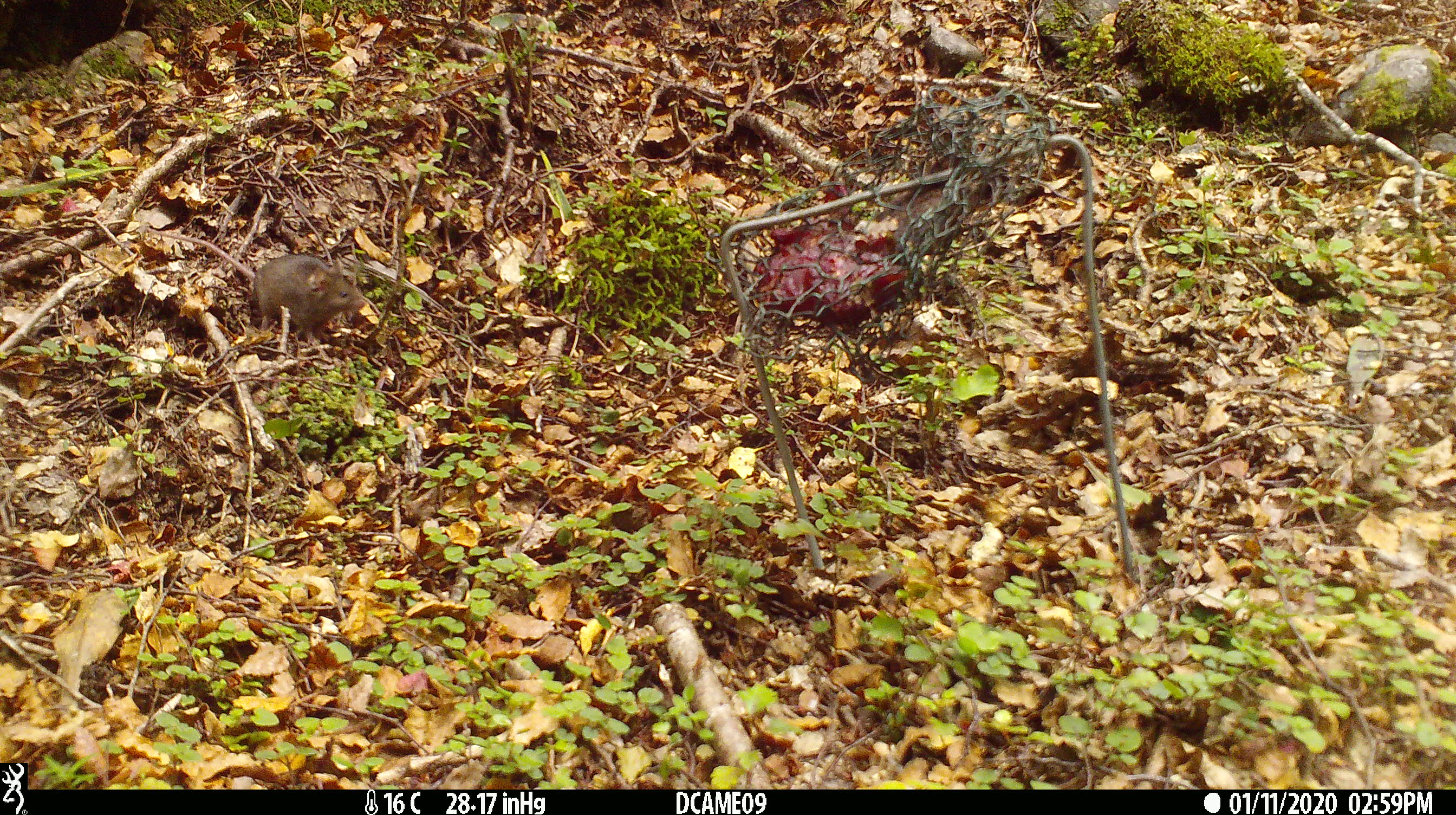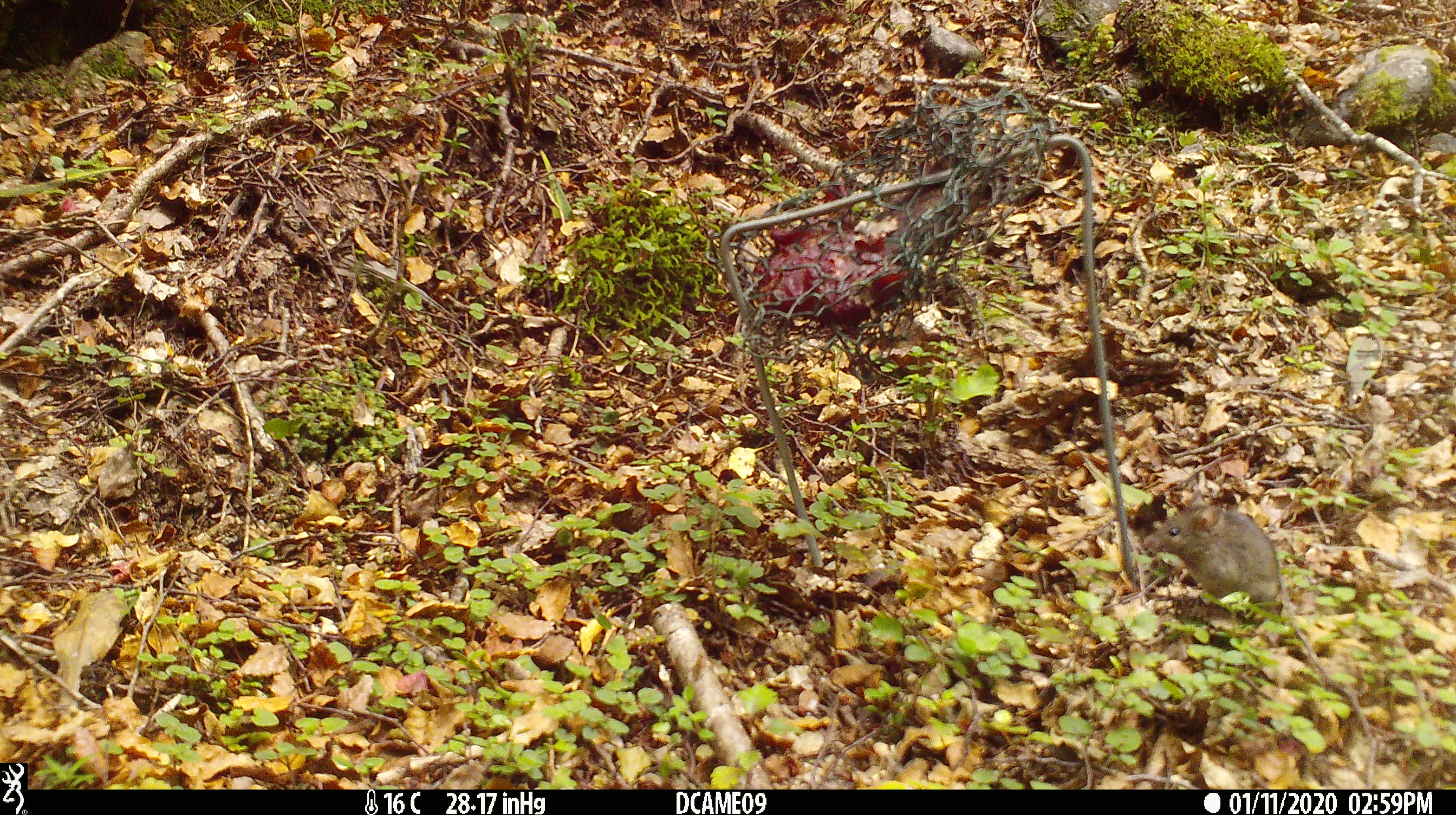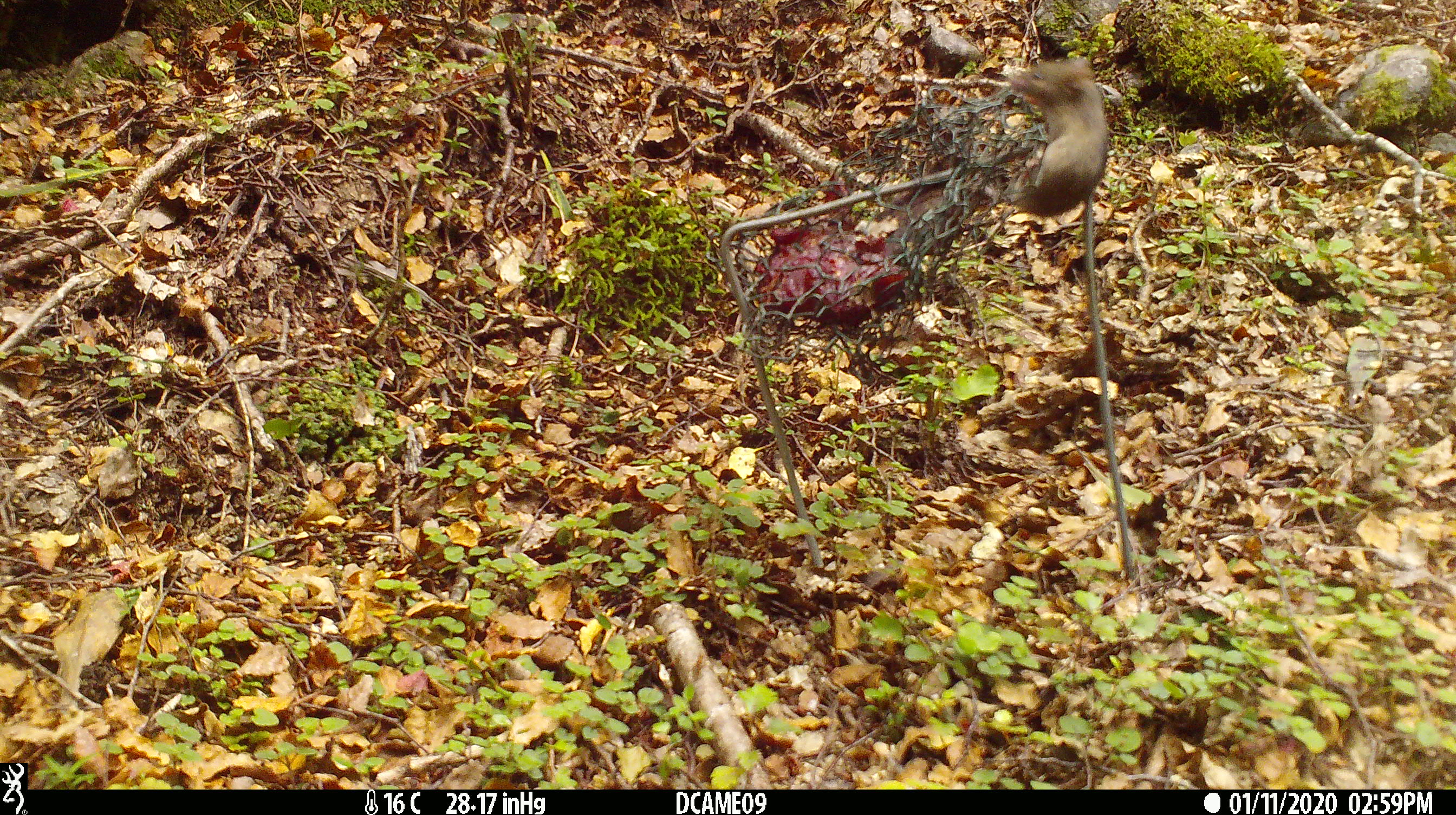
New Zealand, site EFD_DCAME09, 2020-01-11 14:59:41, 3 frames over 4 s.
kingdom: Animalia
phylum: Chordata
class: Mammalia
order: Rodentia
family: Muridae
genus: Mus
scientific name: Mus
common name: mouse